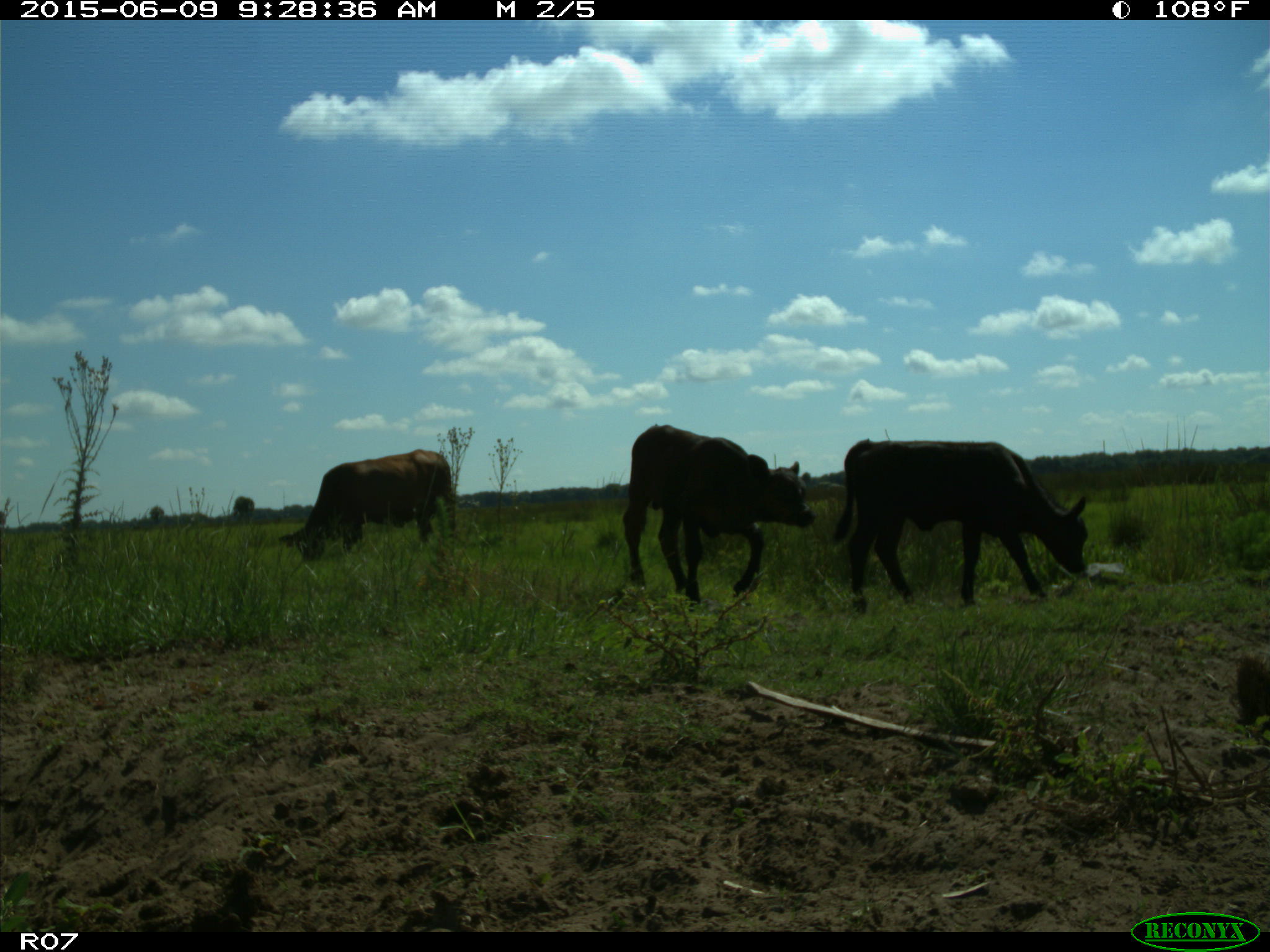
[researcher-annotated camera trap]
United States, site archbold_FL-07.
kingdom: Animalia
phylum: Chordata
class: Mammalia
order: Artiodactyla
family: Bovidae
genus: Bos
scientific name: Bos taurus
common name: domestic cow